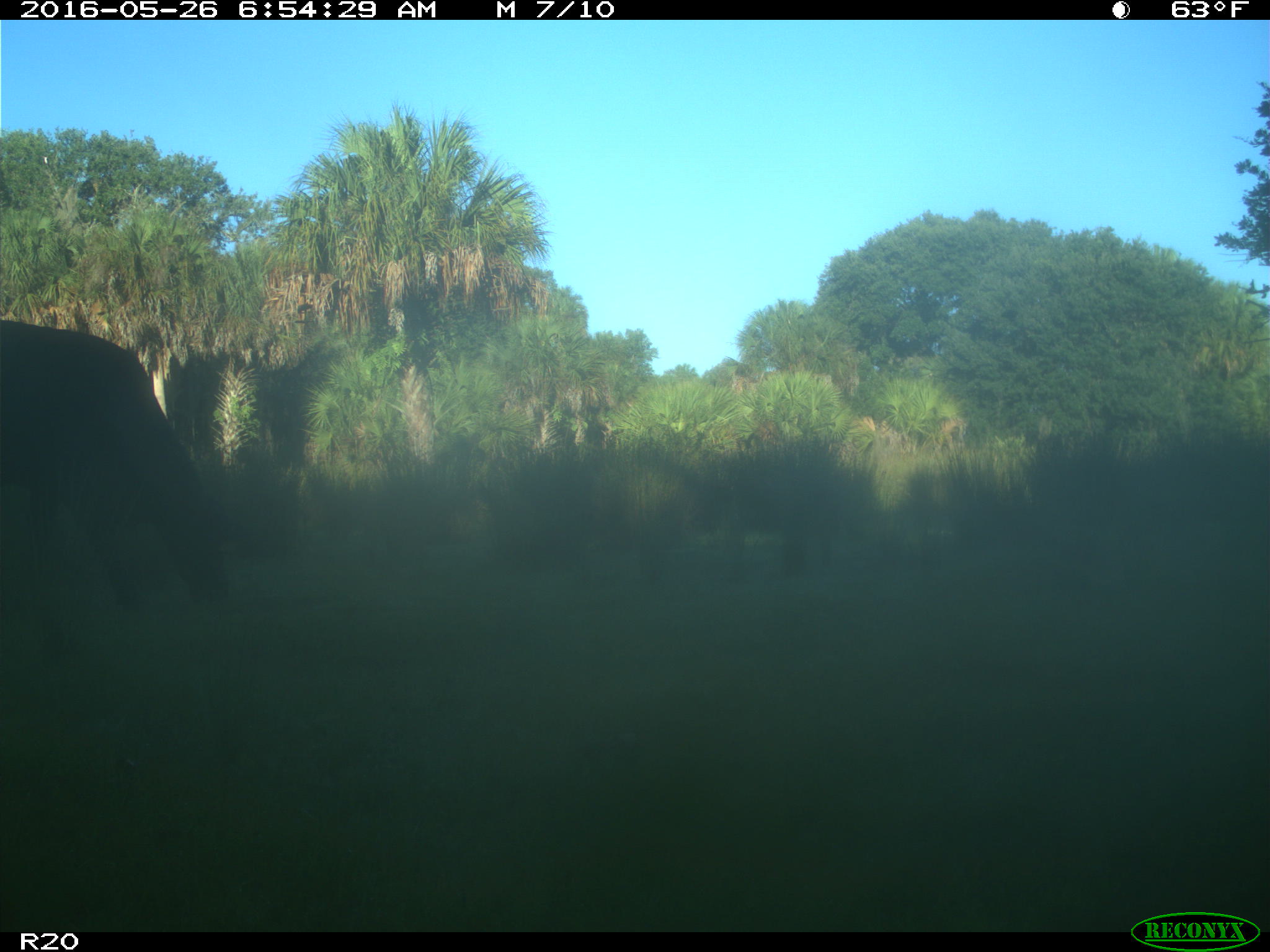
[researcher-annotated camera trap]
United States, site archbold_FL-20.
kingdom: Animalia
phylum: Chordata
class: Mammalia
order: Artiodactyla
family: Bovidae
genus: Bos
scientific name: Bos taurus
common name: domestic cow